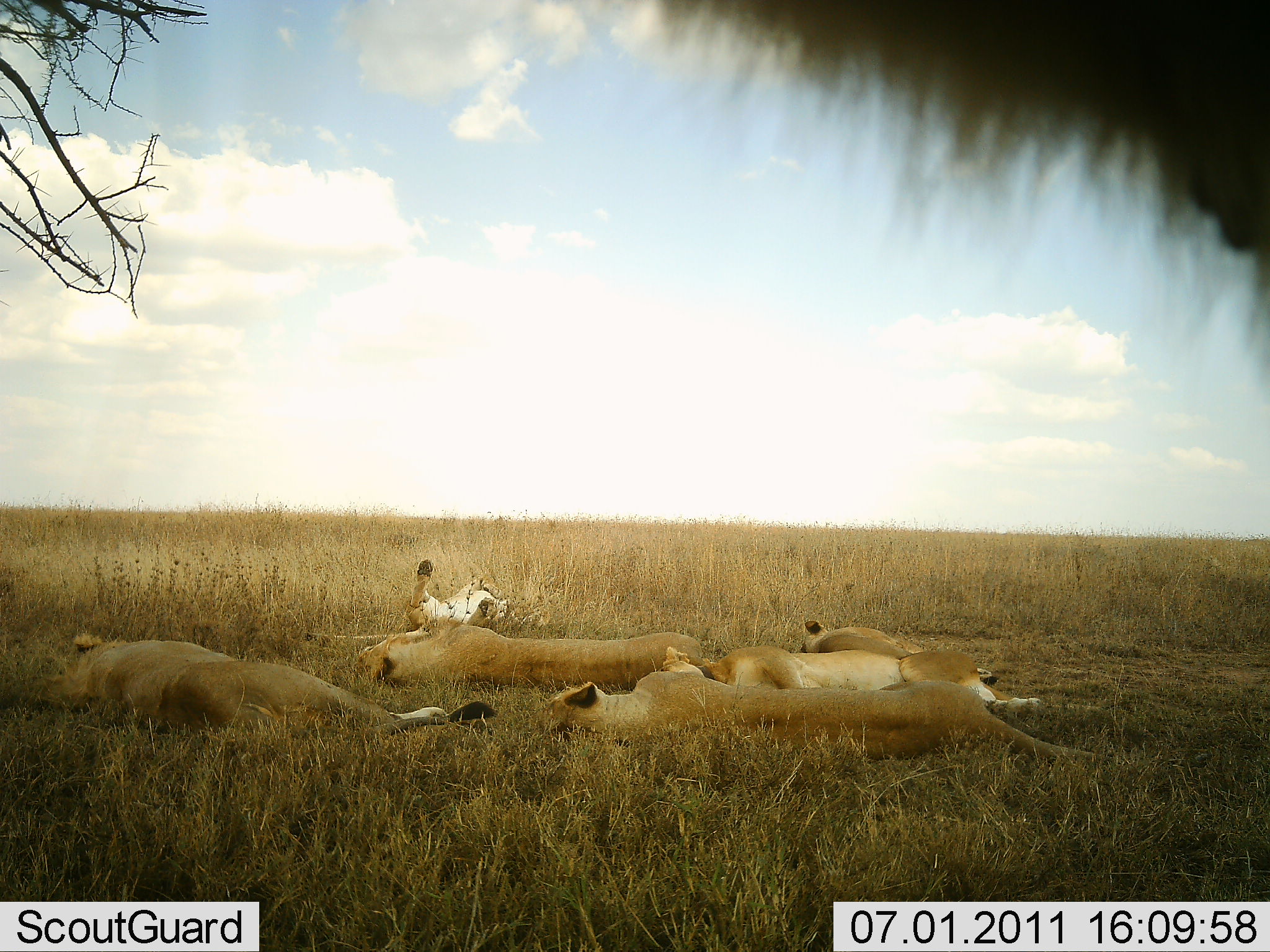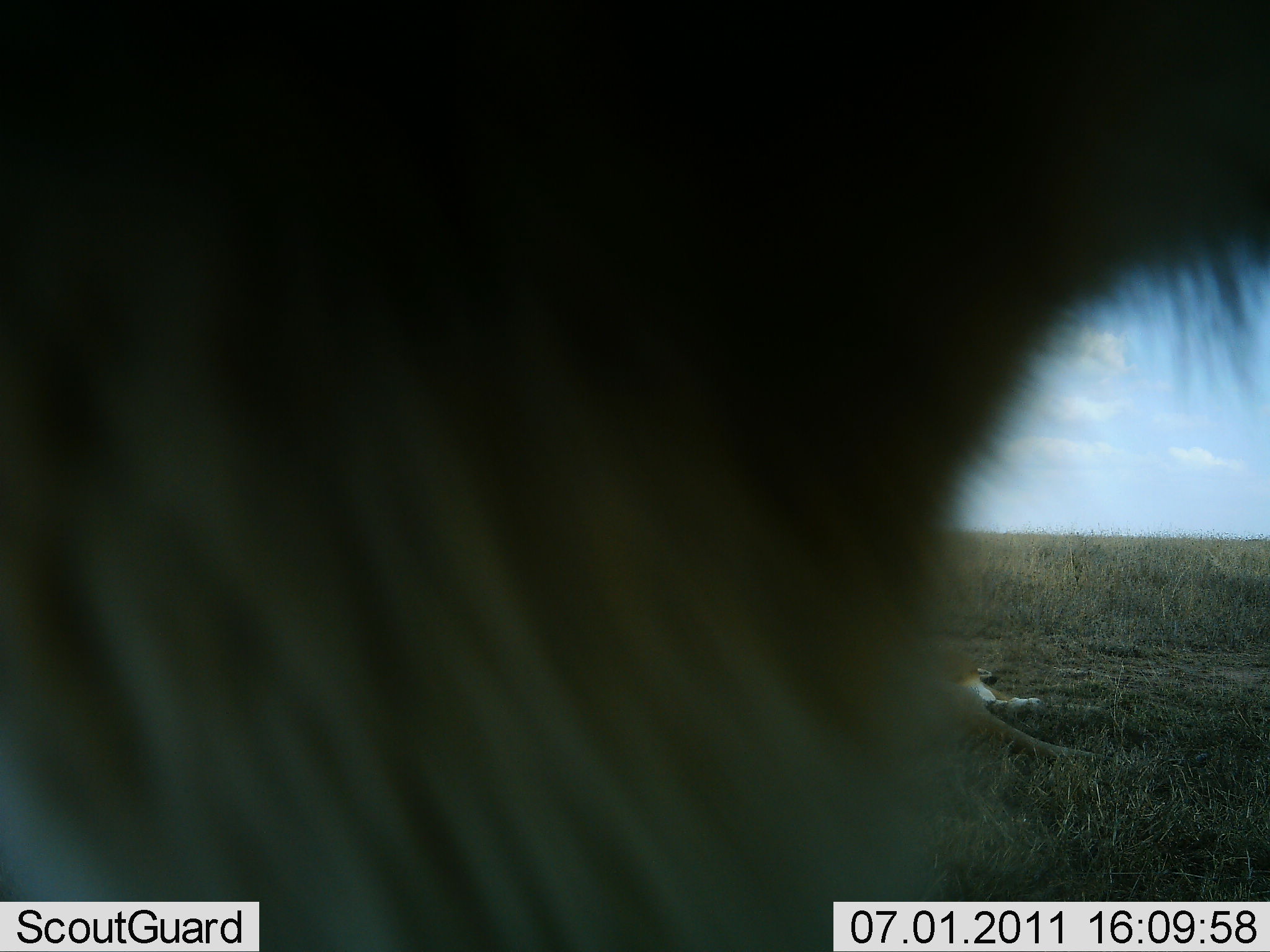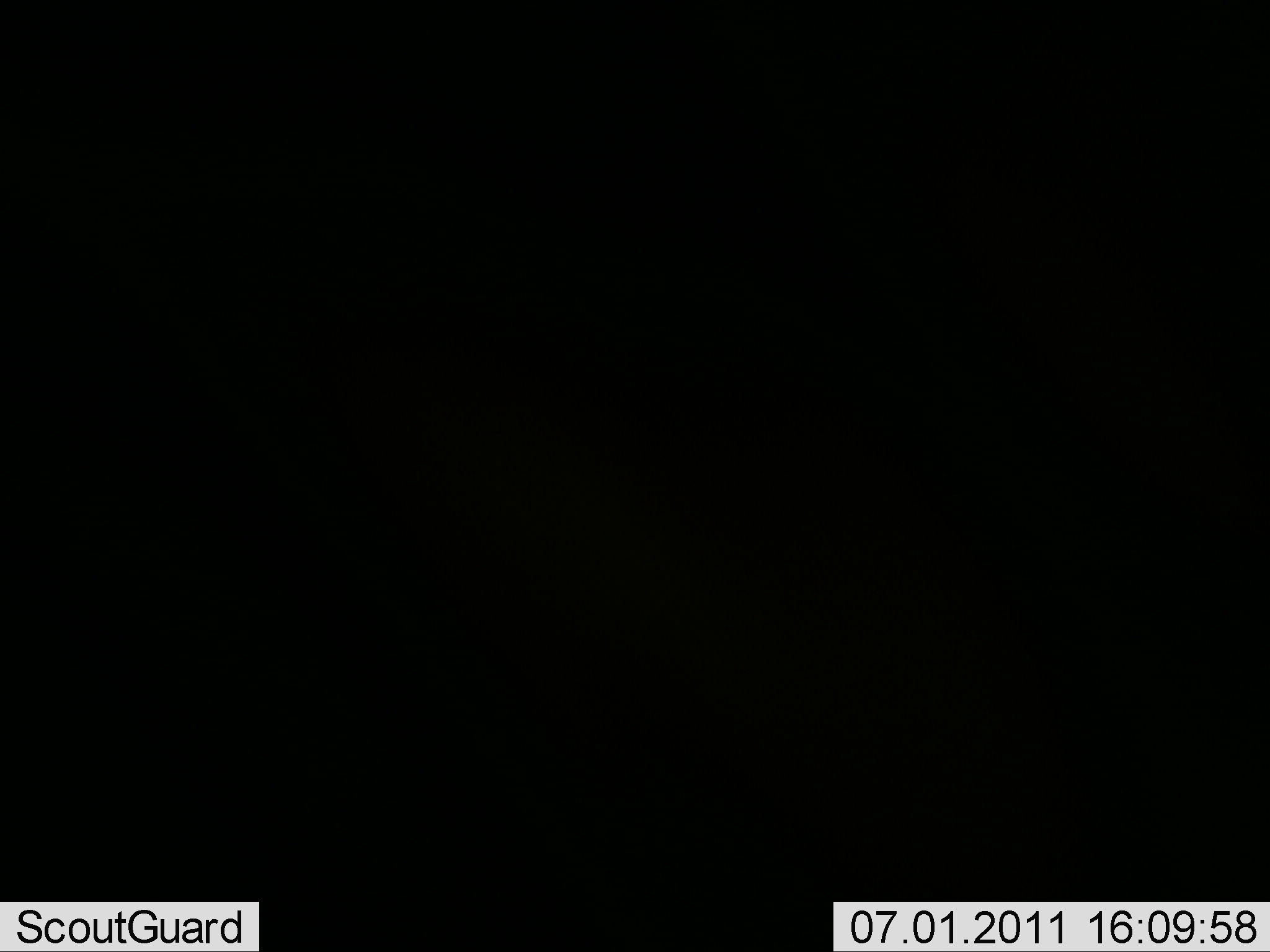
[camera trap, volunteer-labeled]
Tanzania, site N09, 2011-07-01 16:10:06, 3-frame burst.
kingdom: Animalia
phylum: Chordata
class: Mammalia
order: Carnivora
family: Felidae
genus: Panthera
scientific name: Panthera leo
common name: lion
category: lionfemale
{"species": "lionfemale (lion) (Panthera leo)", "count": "7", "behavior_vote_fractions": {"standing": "0%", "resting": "100%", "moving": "25%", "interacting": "0%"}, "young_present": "0%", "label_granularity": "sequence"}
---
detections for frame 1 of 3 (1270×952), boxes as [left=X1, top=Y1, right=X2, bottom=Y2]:
animal: [left=660, top=0, right=1270, bottom=351]; [left=536, top=671, right=1120, bottom=781]; [left=1, top=633, right=503, bottom=744]; [left=652, top=639, right=1044, bottom=715]; [left=356, top=623, right=706, bottom=689]; [left=403, top=553, right=537, bottom=627]; [left=792, top=618, right=926, bottom=659]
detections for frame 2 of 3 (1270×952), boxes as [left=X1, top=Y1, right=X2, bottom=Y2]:
animal: [left=1, top=1, right=1270, bottom=952]; [left=894, top=669, right=1119, bottom=773]; [left=961, top=661, right=1049, bottom=717]